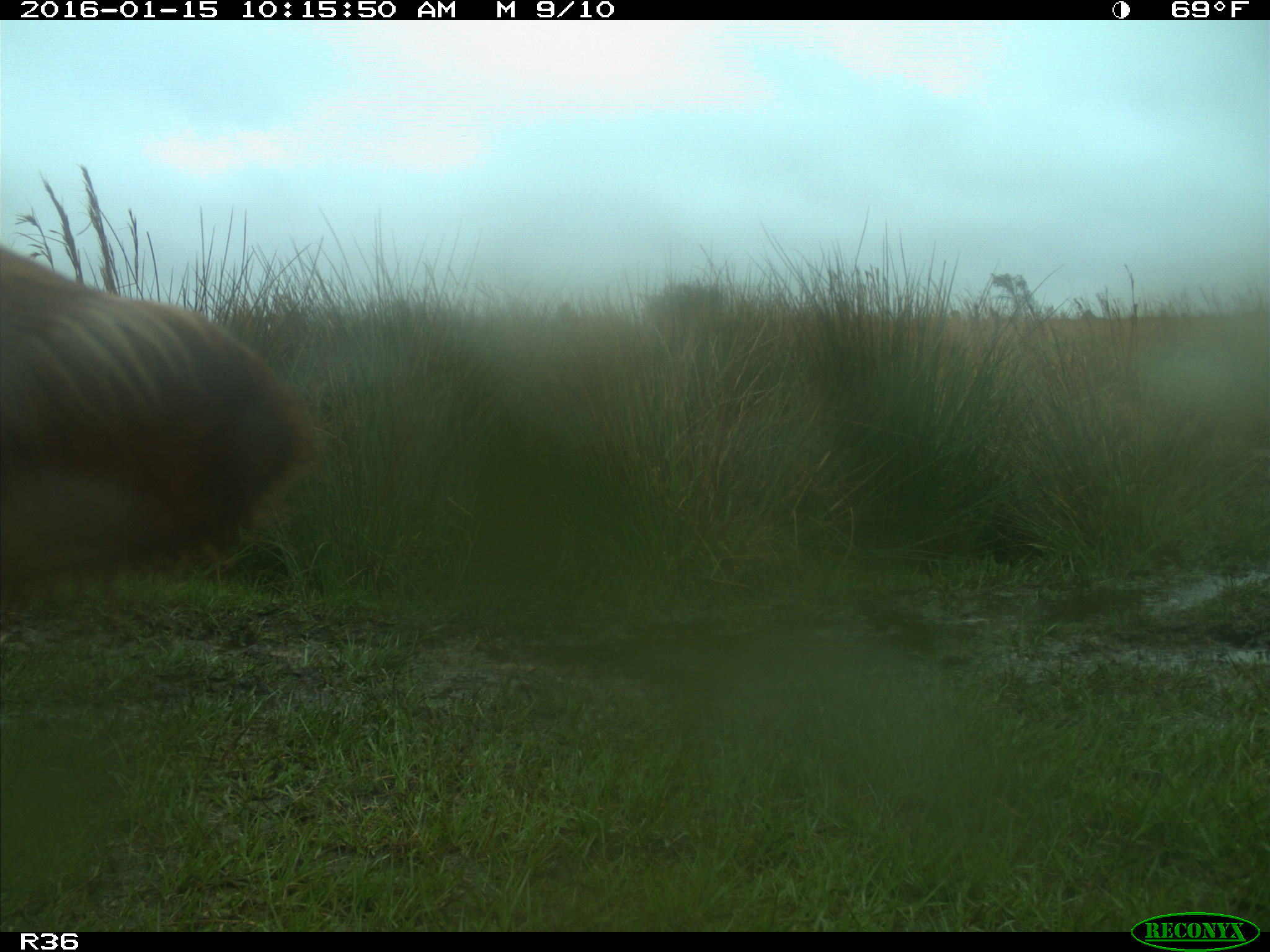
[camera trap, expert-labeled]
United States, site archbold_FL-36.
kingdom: Animalia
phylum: Chordata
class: Mammalia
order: Artiodactyla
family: Bovidae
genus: Bos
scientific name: Bos taurus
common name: domestic cow